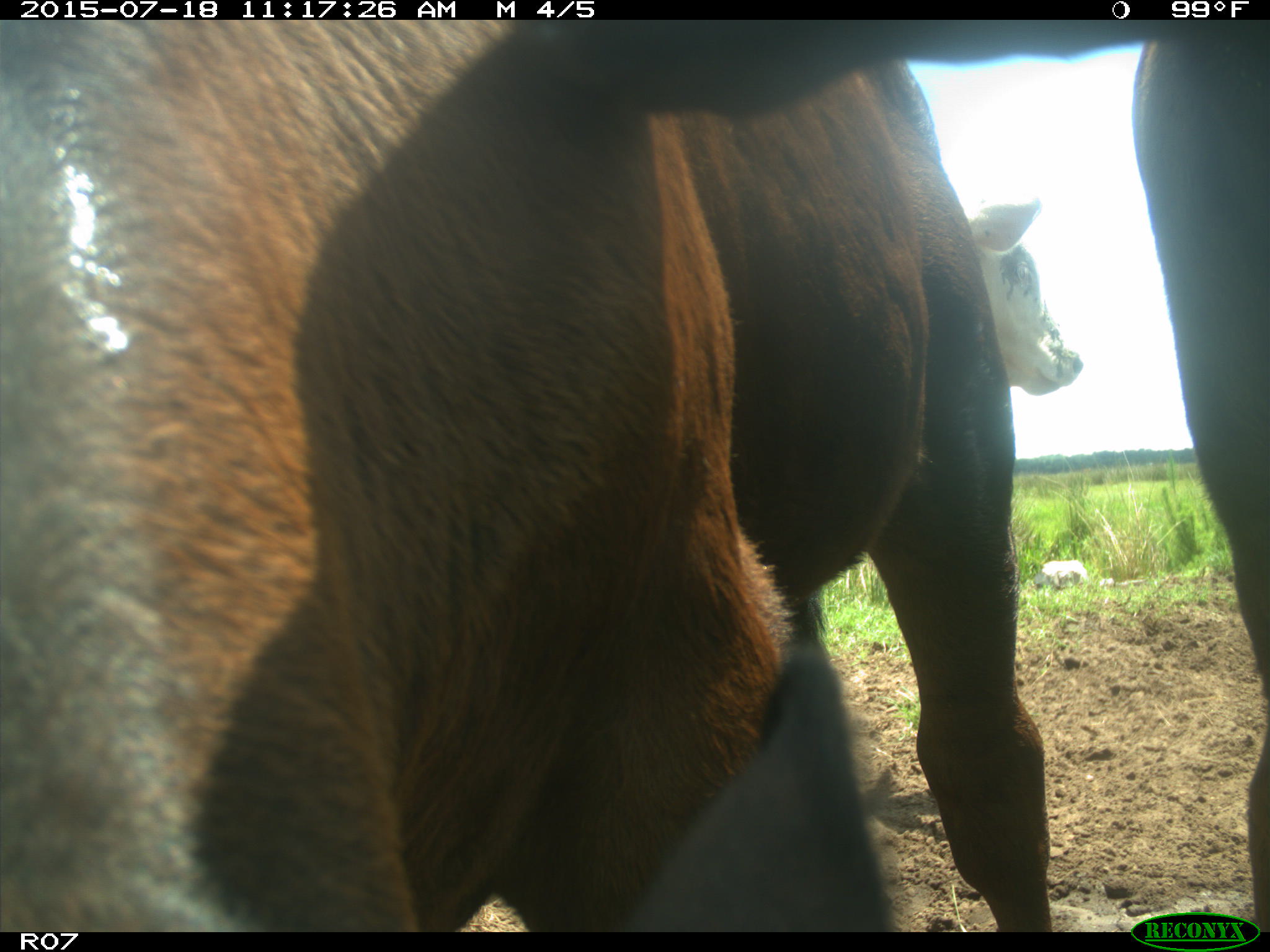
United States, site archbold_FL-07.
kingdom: Animalia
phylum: Chordata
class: Mammalia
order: Artiodactyla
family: Bovidae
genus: Bos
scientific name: Bos taurus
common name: domestic cow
Bos taurus (domestic cow).